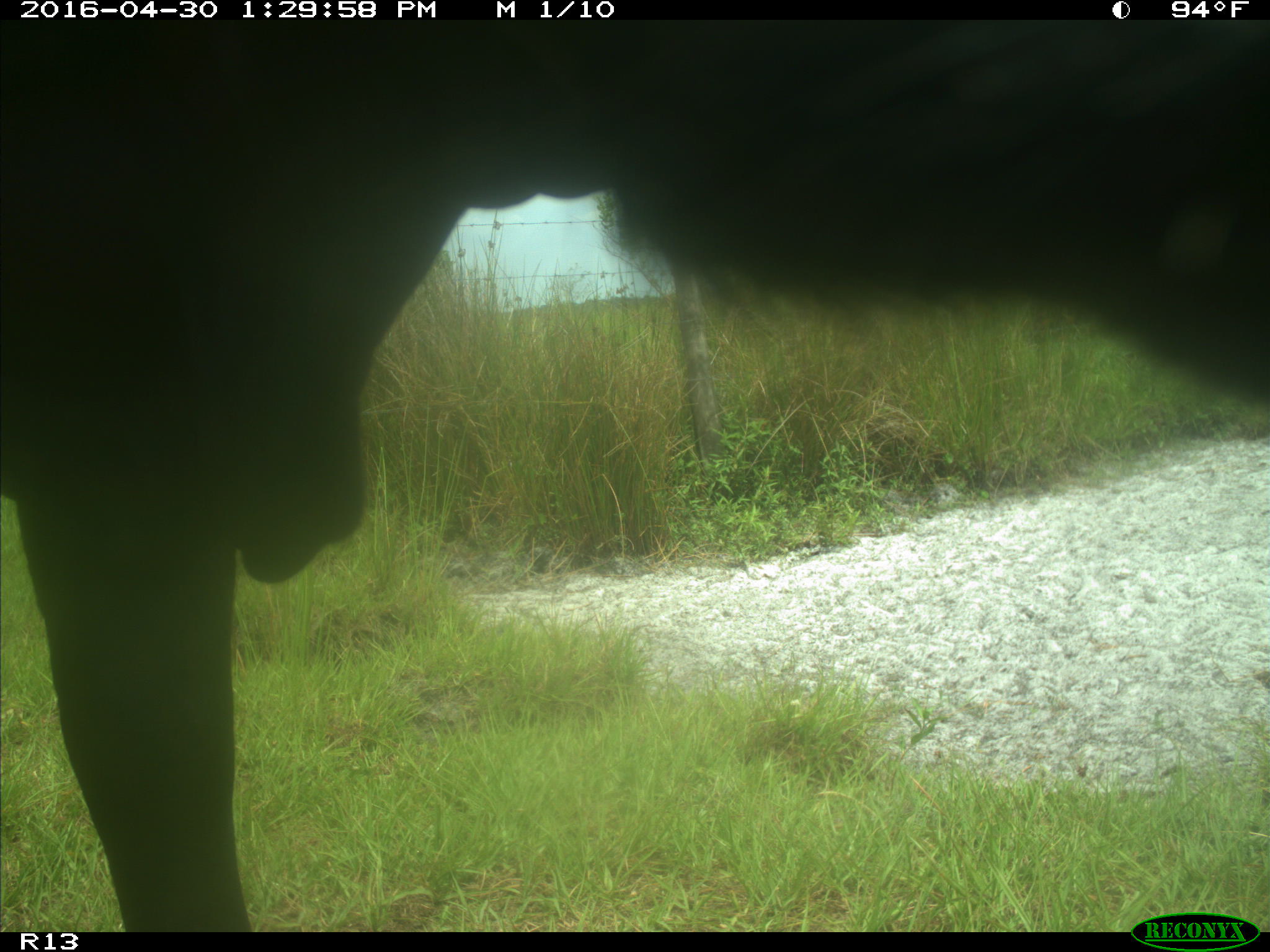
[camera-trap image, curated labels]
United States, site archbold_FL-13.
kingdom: Animalia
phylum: Chordata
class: Mammalia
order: Artiodactyla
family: Bovidae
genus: Bos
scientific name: Bos taurus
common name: domestic cow